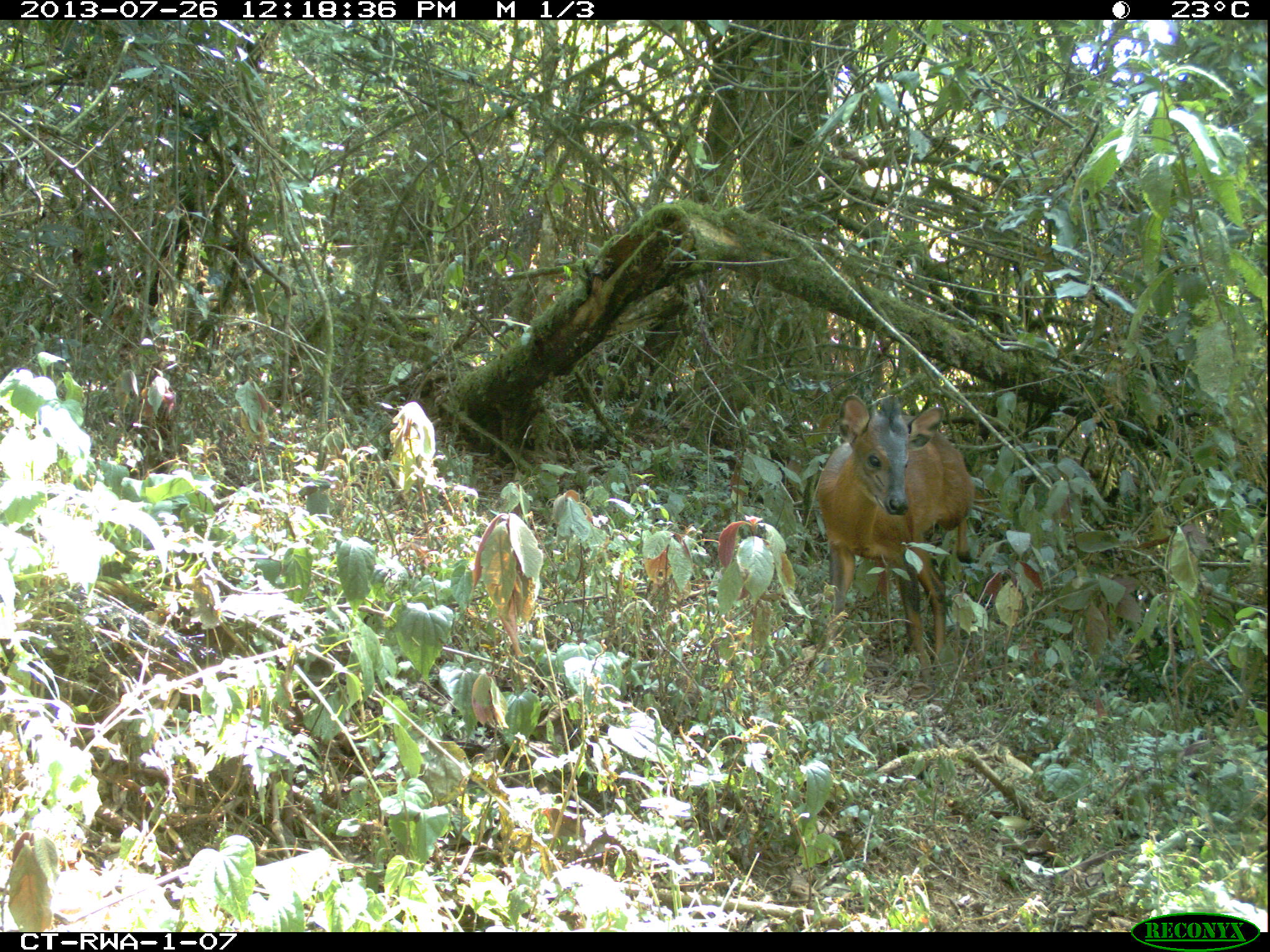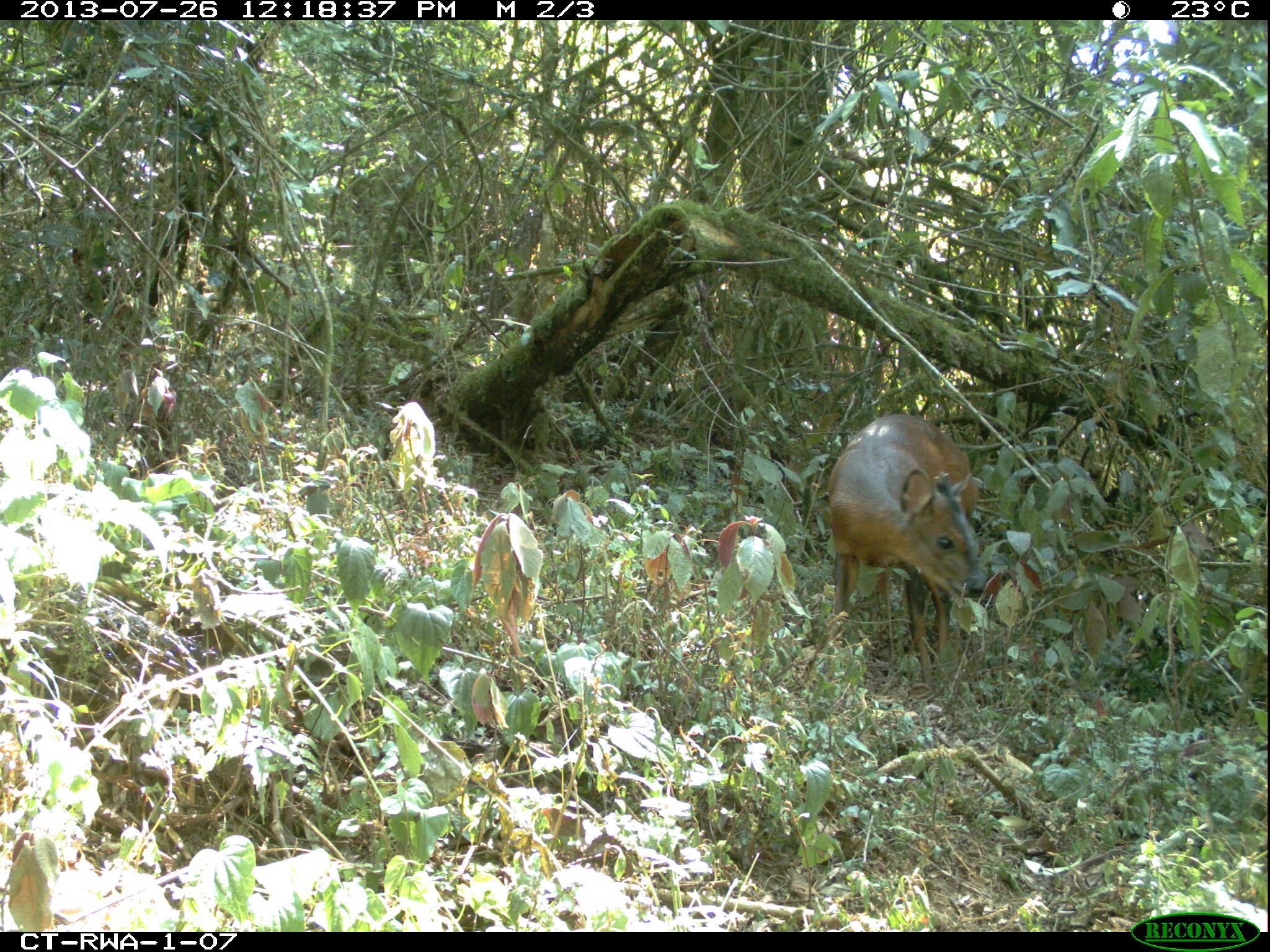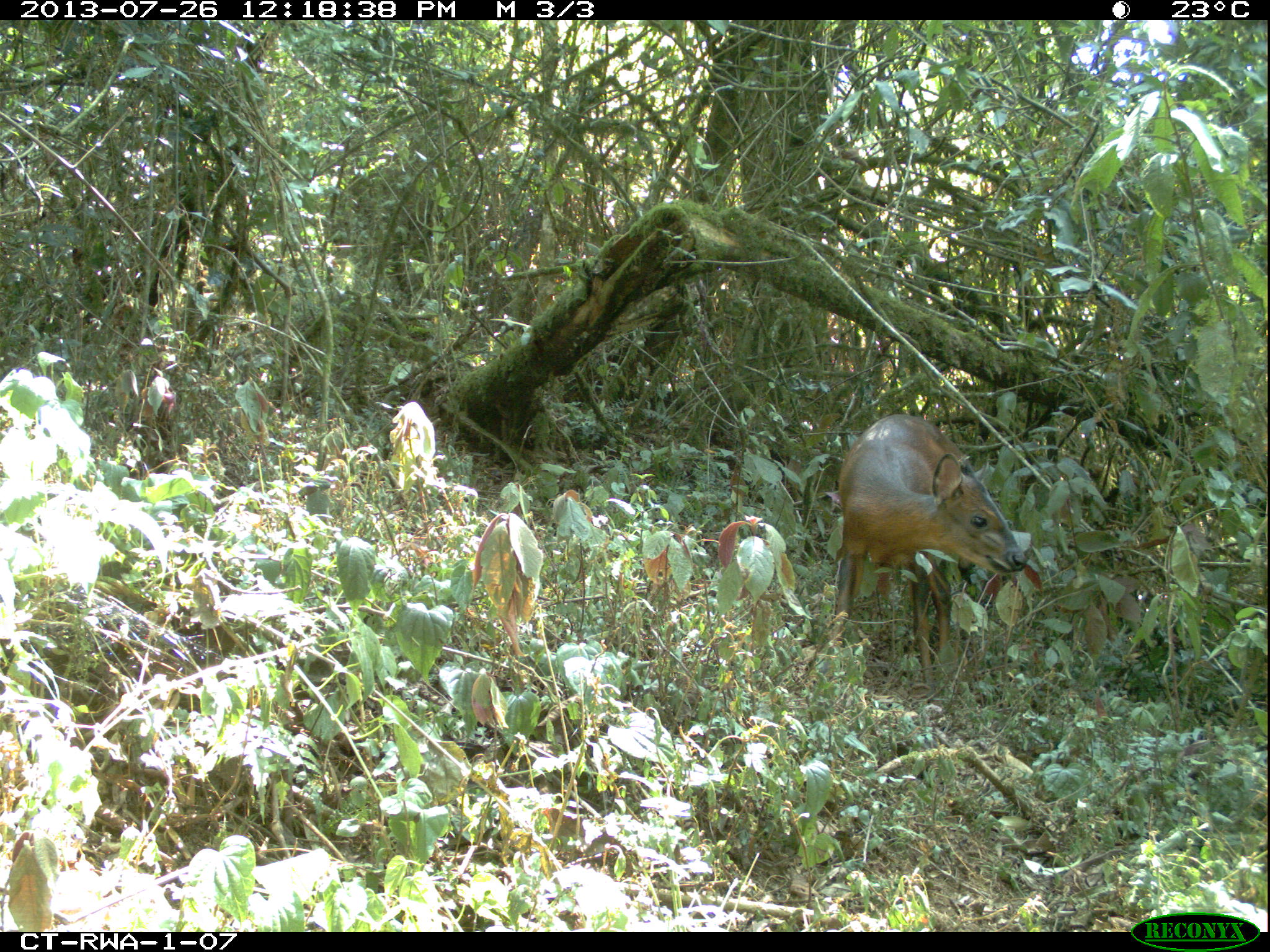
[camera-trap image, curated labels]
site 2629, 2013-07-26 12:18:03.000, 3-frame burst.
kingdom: Animalia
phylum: Chordata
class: Mammalia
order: Artiodactyla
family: Bovidae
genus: Cephalophus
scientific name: Cephalophus nigrifrons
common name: black-fronted duiker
Cephalophus nigrifrons (black-fronted duiker), count 1.